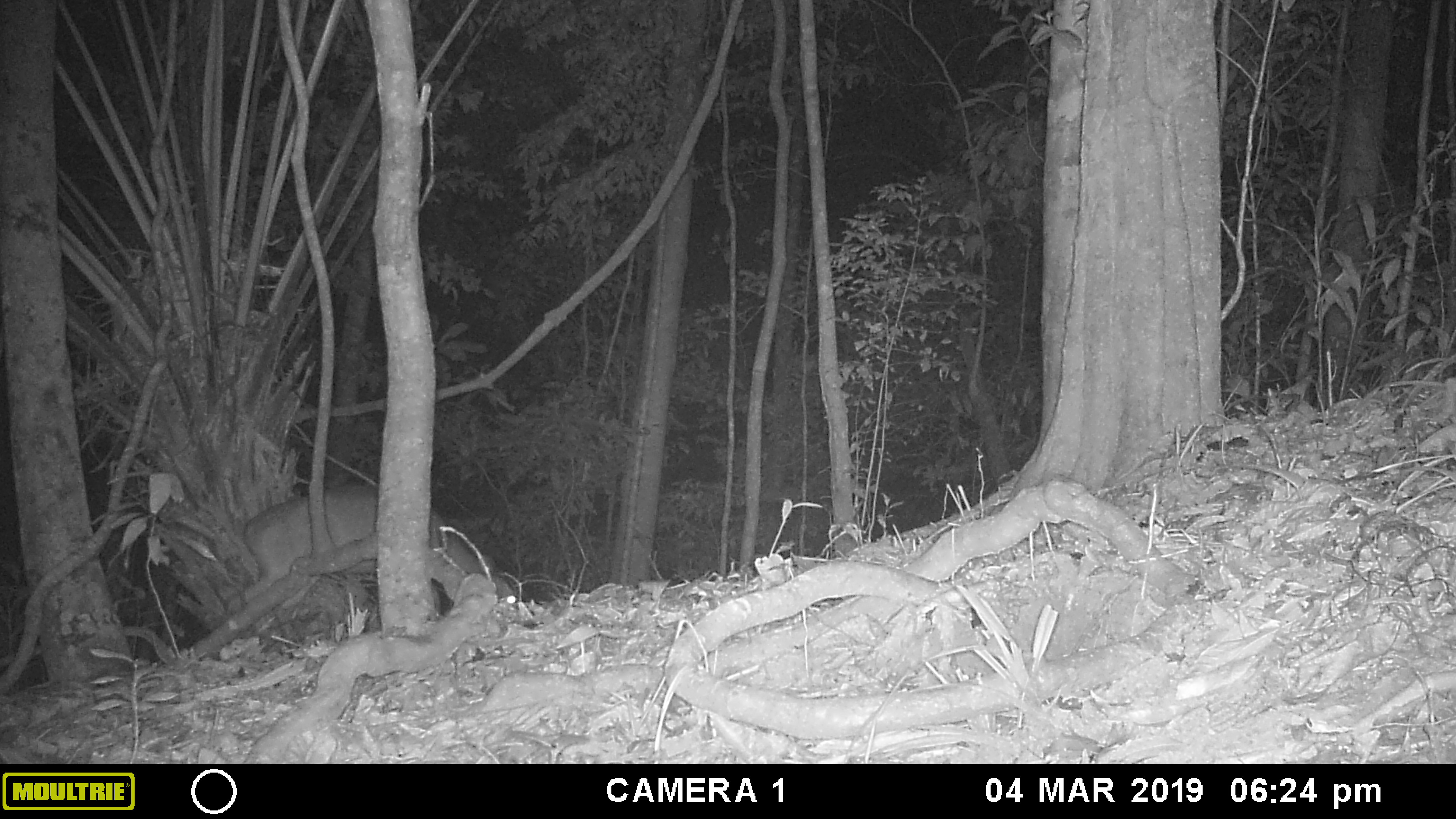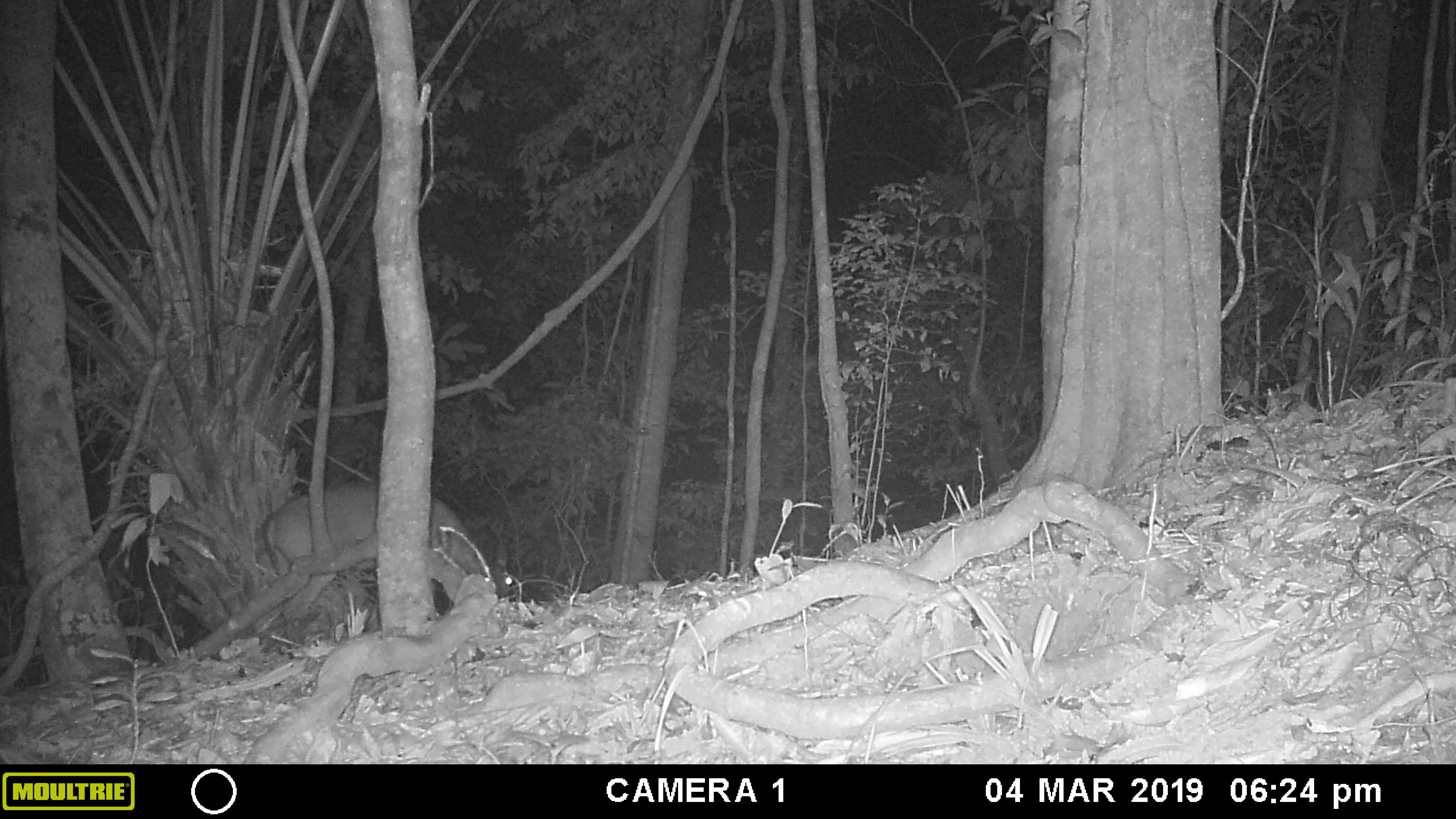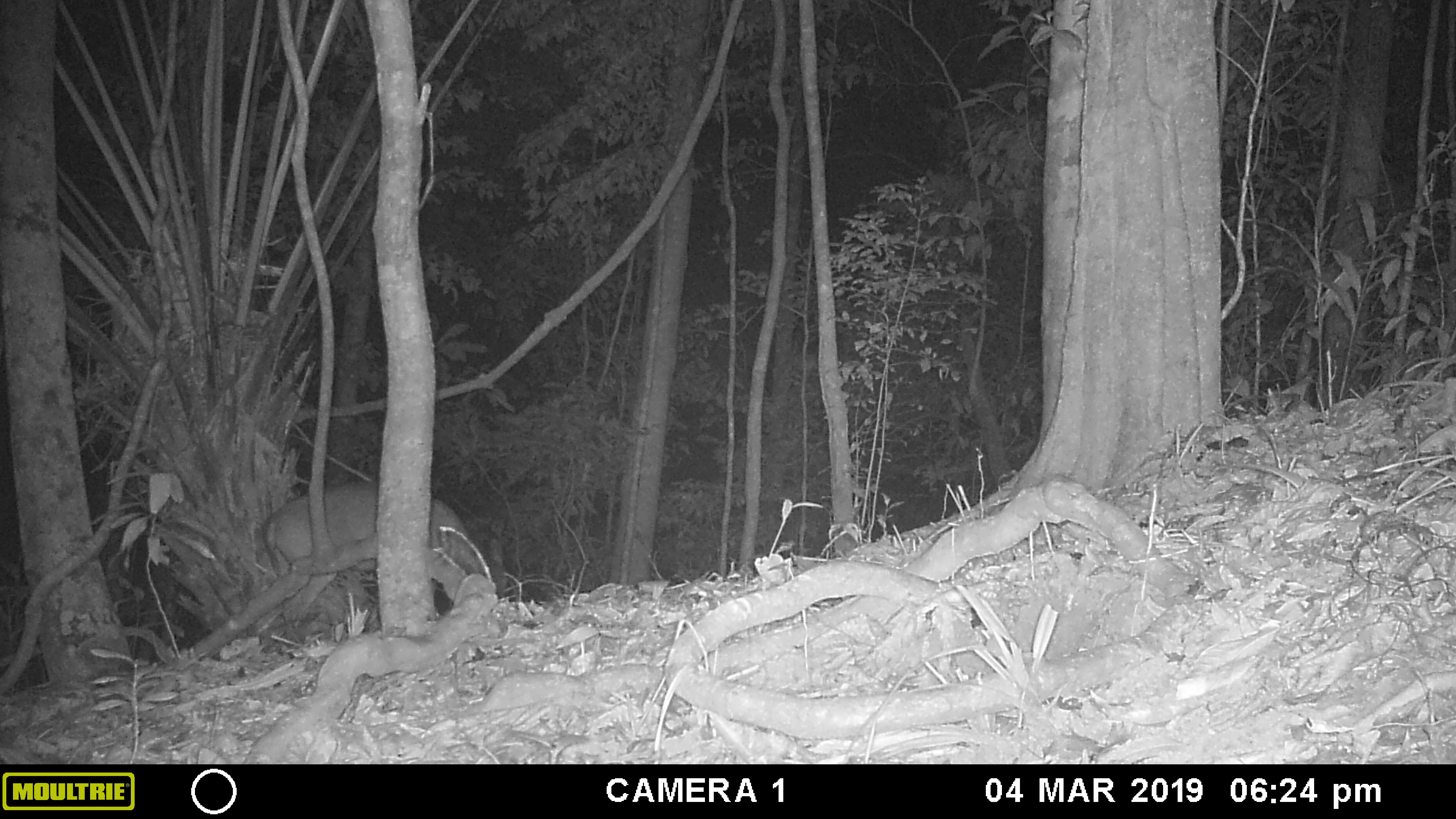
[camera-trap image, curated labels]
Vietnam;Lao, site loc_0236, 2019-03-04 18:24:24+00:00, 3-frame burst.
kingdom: Animalia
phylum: Chordata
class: Mammalia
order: Artiodactyla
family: Cervidae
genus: Muntiacus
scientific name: Muntiacus vuquangensis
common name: large-antlered muntjac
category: large antlered muntjac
Large antlered muntjac (large-antlered muntjac) (Muntiacus vuquangensis). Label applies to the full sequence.